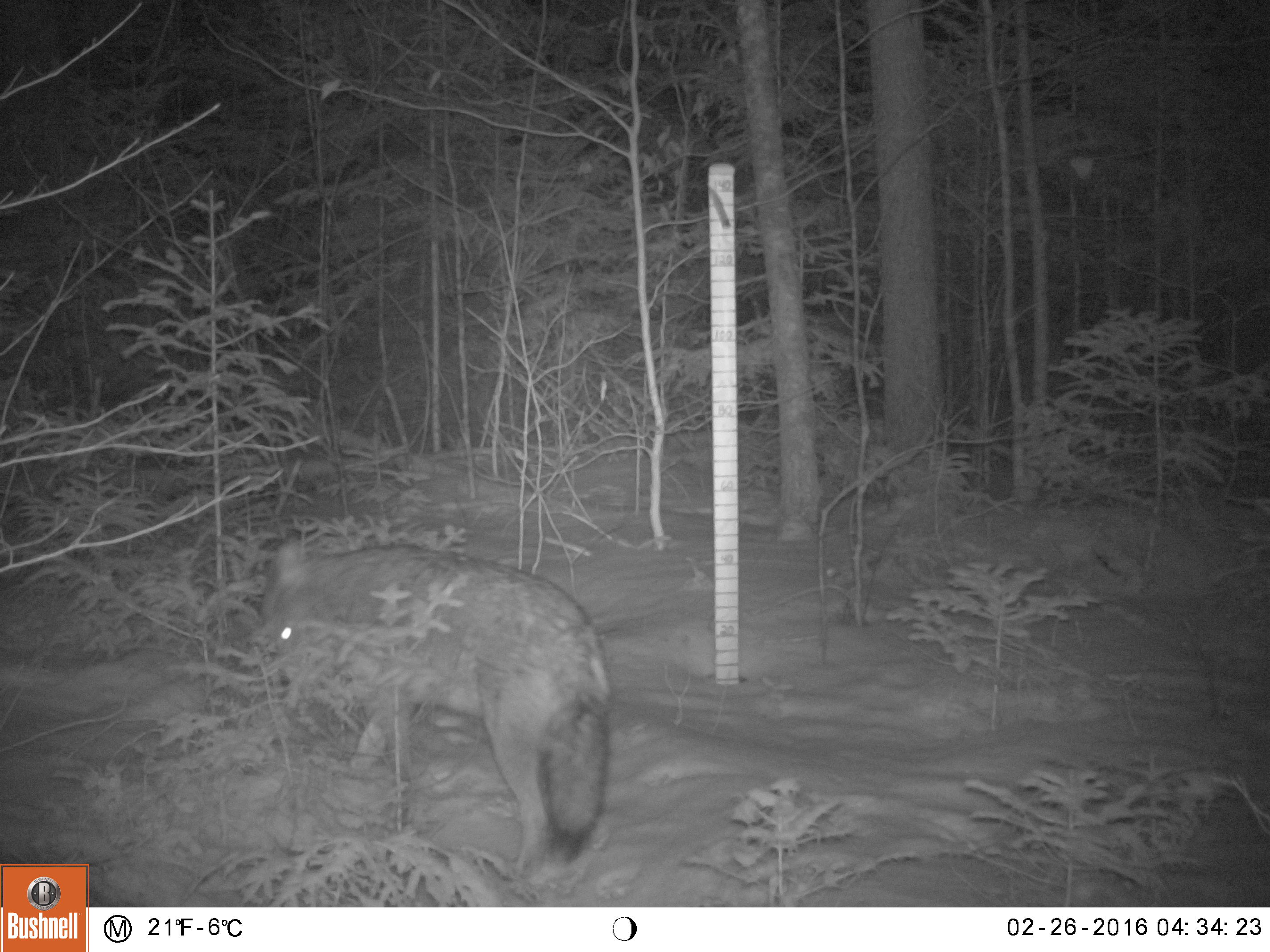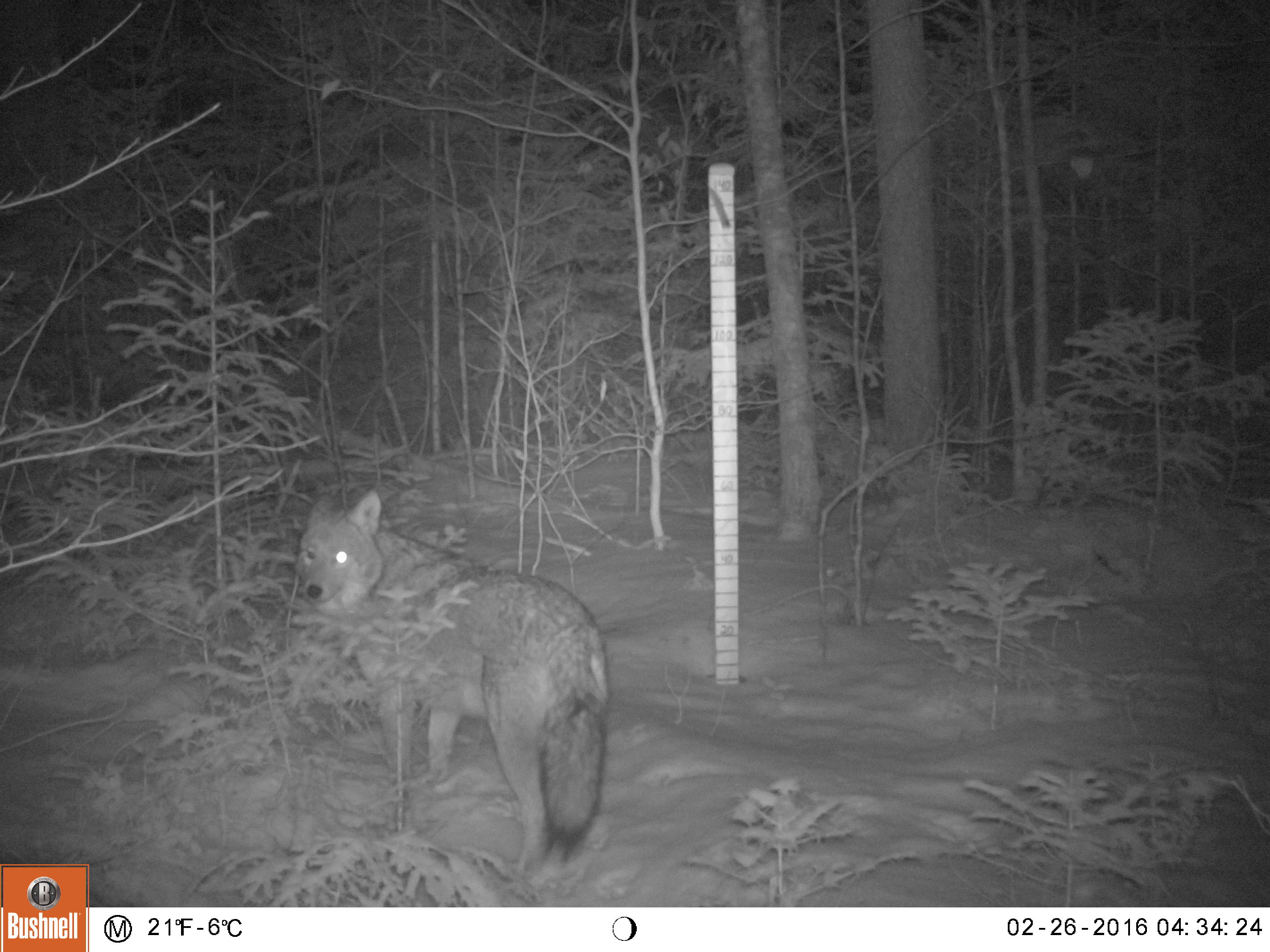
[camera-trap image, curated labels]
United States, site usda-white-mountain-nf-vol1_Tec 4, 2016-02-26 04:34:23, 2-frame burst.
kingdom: Animalia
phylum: Chordata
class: Mammalia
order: Carnivora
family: Canidae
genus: Canis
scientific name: Canis latrans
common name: coyote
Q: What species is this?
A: Coyote (Canis latrans).